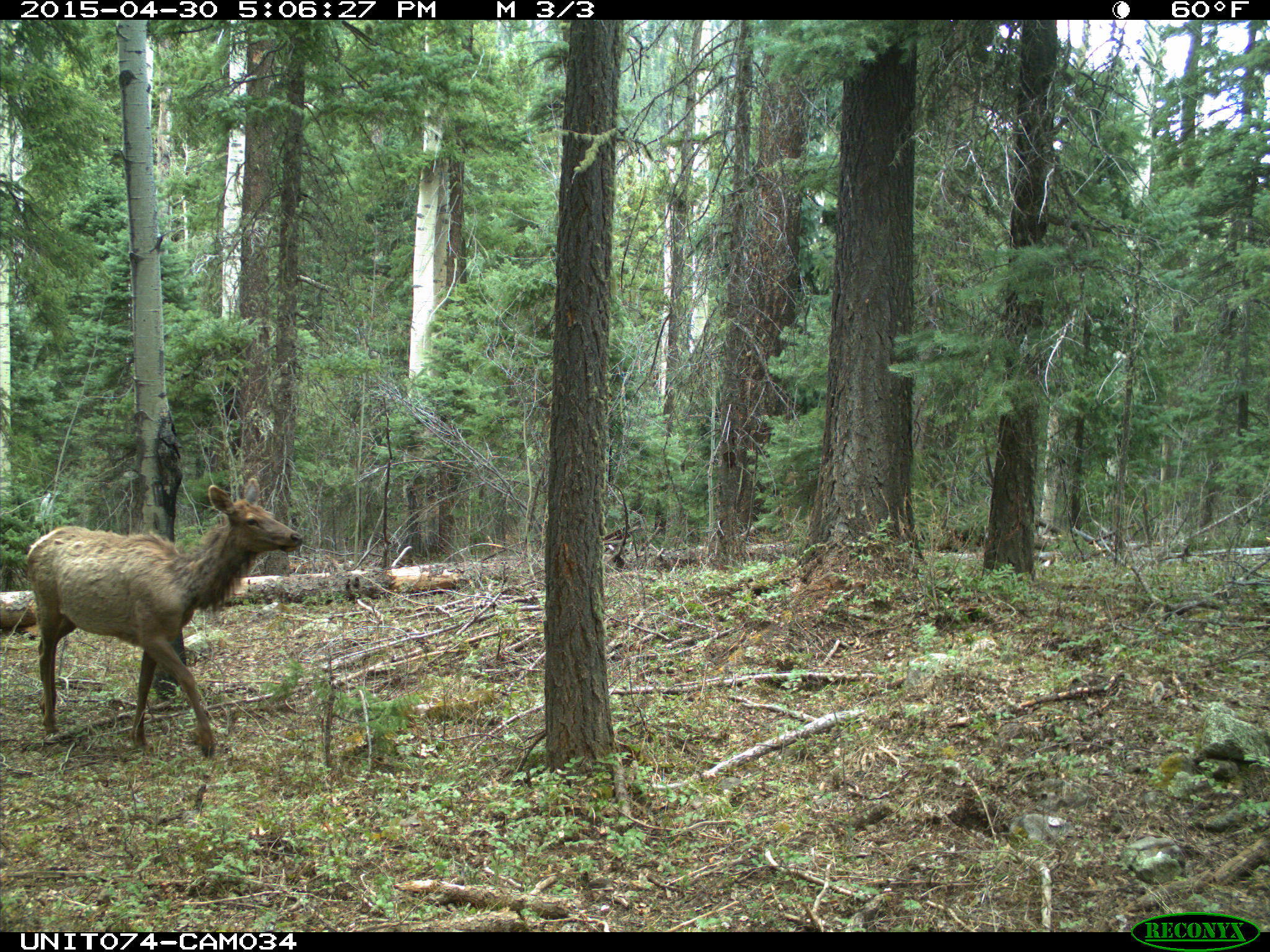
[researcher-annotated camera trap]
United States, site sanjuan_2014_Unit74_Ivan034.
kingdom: Animalia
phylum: Chordata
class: Mammalia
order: Artiodactyla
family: Cervidae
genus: Cervus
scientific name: Cervus elaphus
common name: red deer